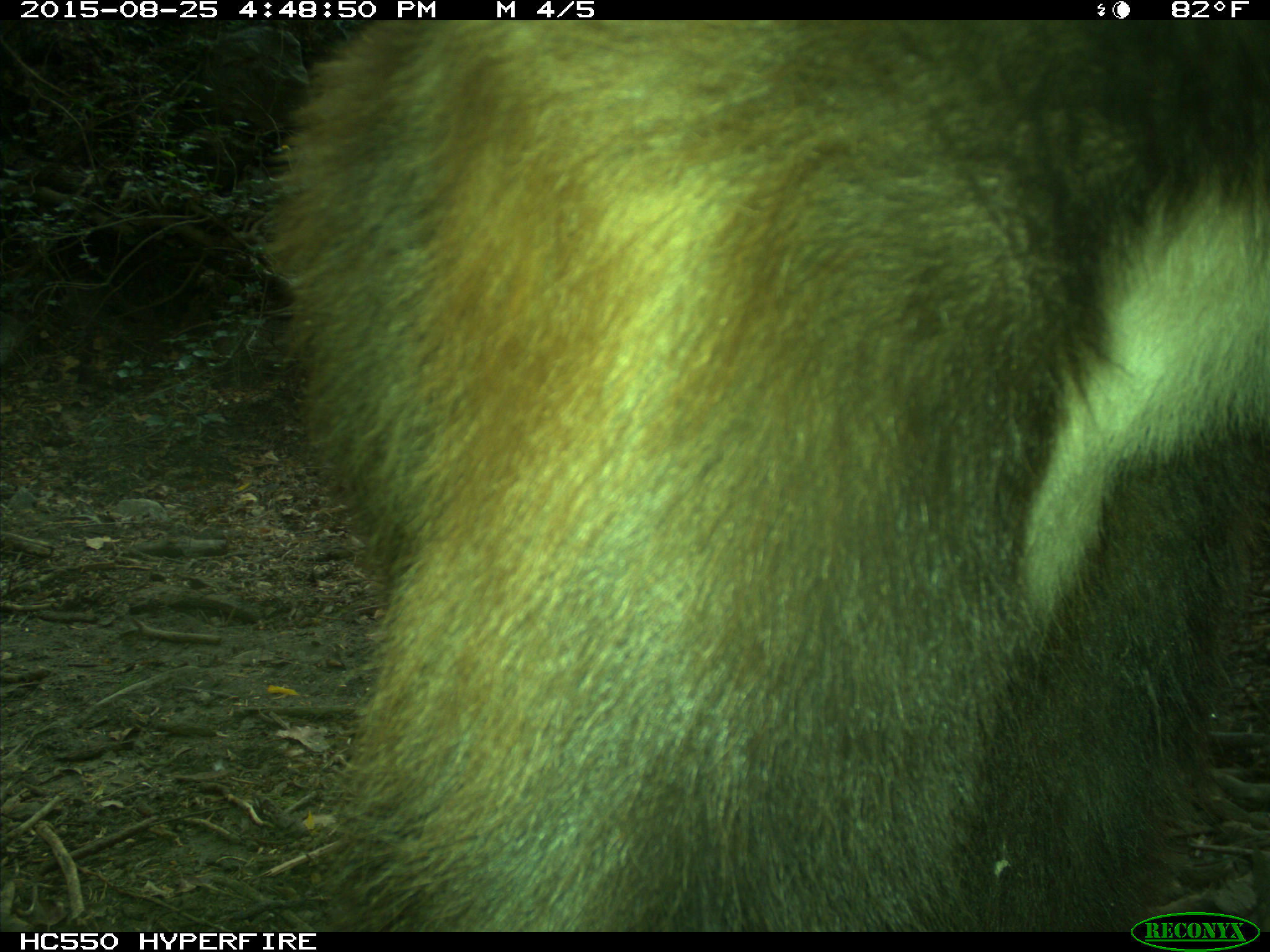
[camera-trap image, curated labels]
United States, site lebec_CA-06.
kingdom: Animalia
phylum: Chordata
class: Mammalia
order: Carnivora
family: Ursidae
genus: Ursus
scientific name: Ursus americanus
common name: american black bear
Ursus americanus (american black bear).